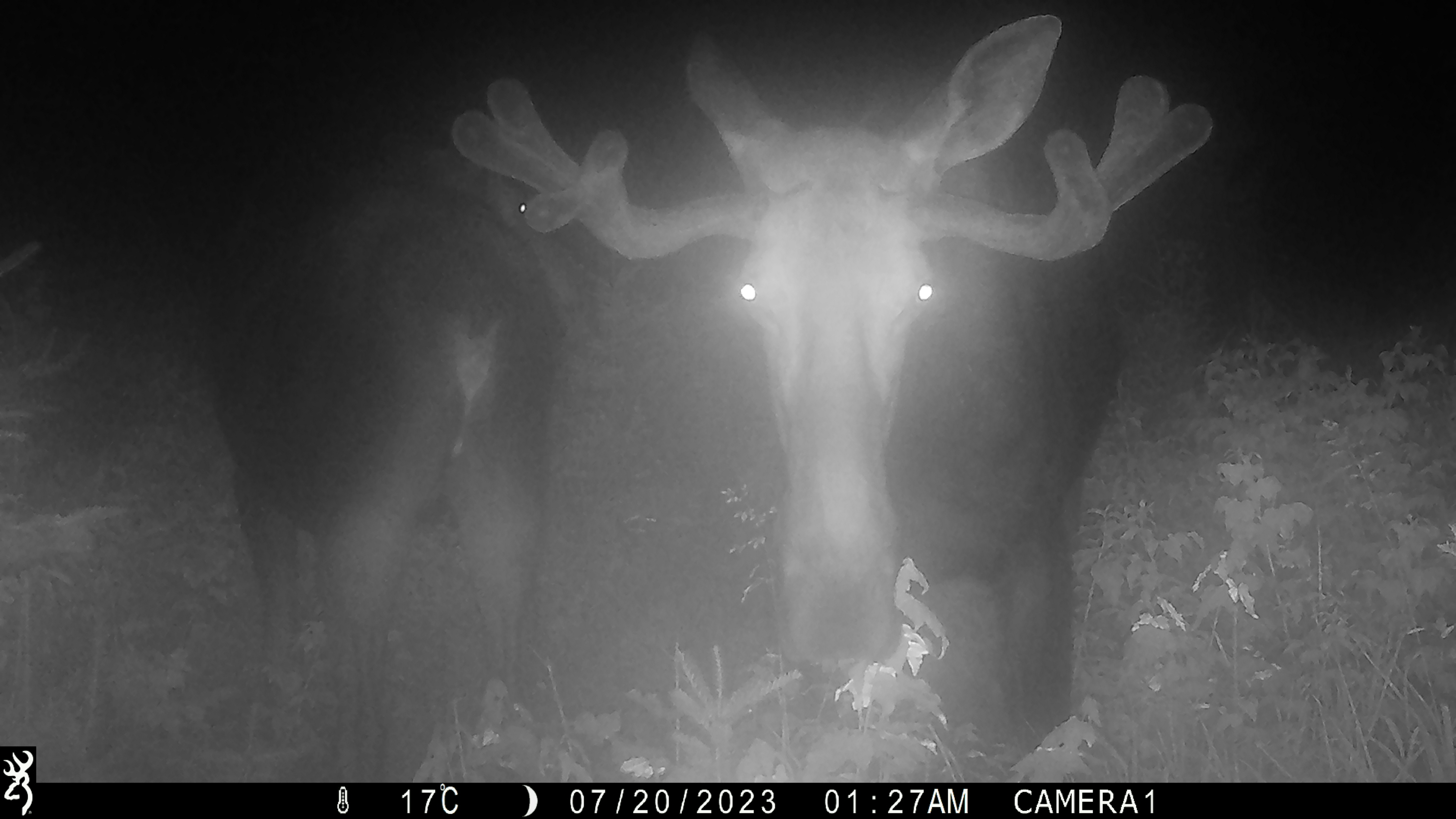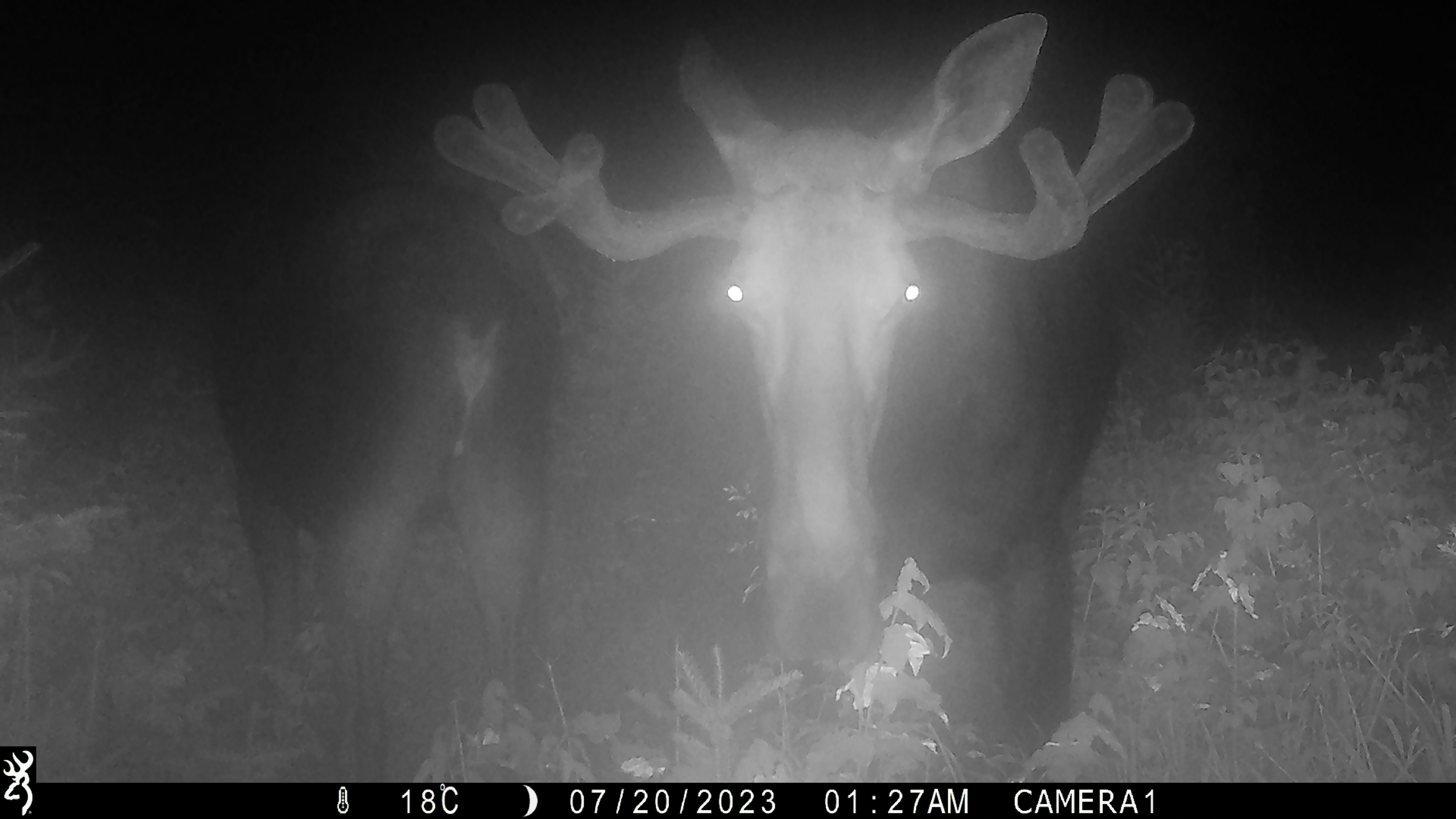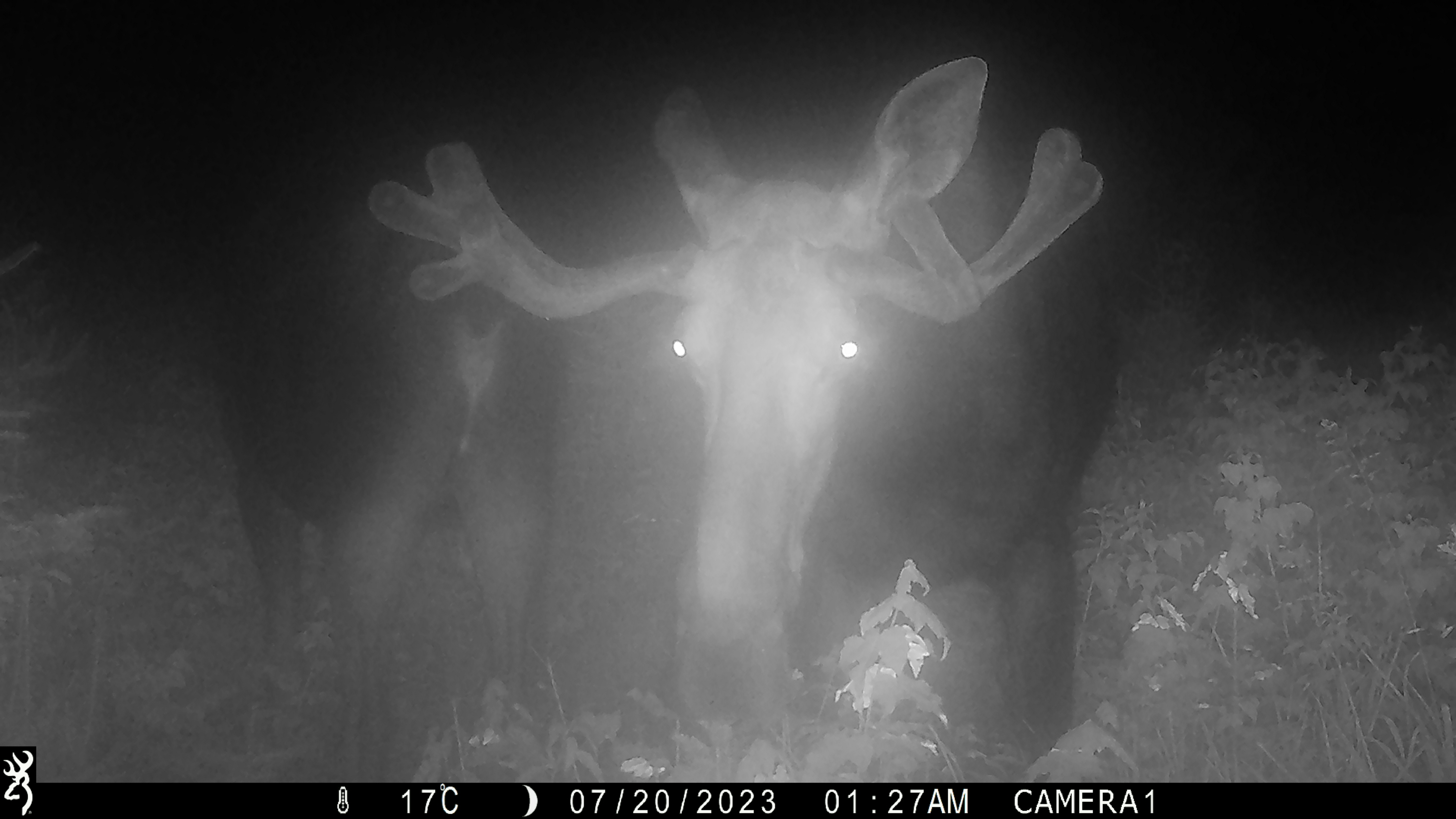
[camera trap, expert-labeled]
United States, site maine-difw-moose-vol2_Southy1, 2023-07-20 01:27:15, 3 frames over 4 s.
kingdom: Animalia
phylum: Chordata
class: Mammalia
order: Artiodactyla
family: Cervidae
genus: Alces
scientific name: Alces alces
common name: moose